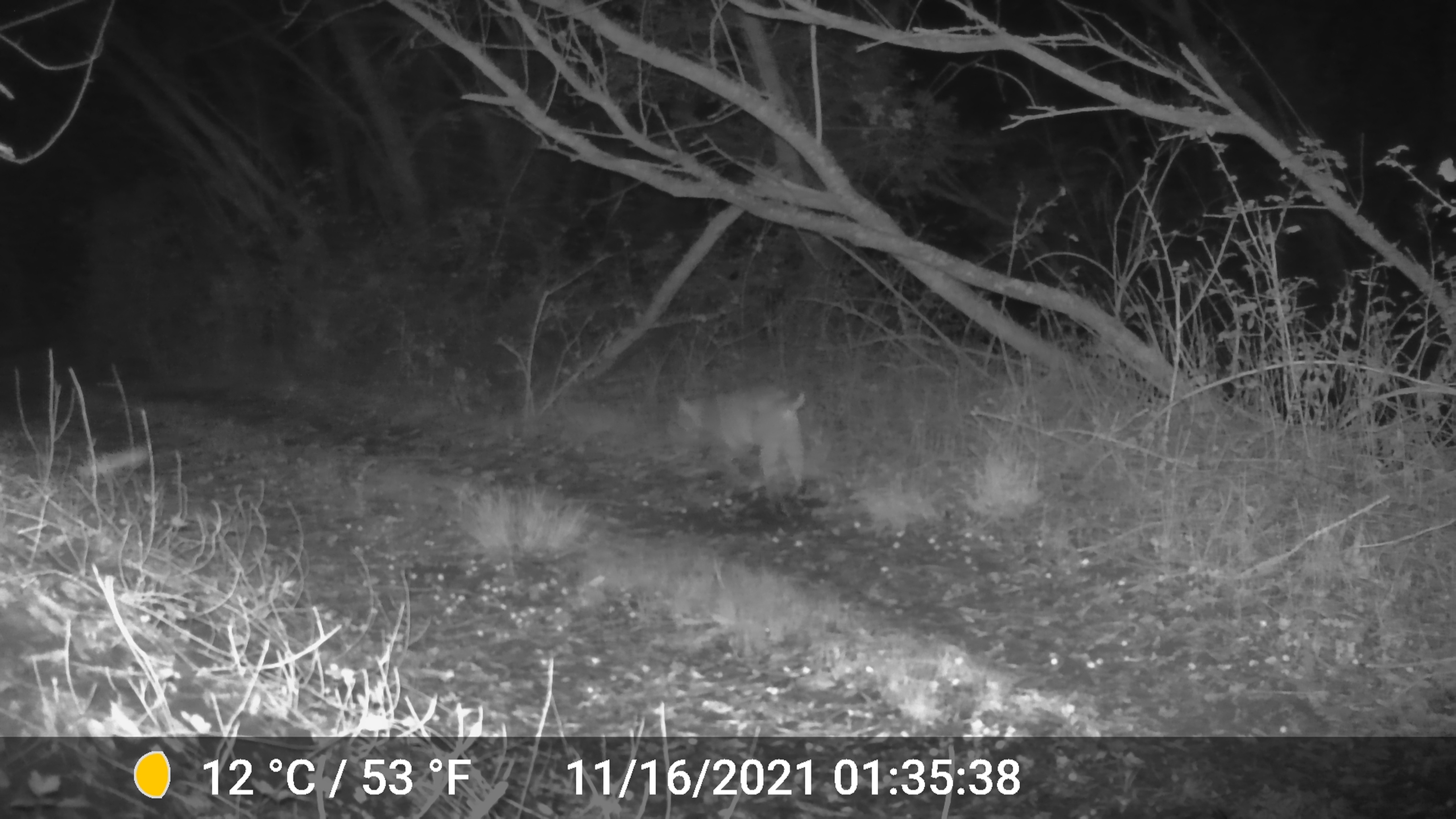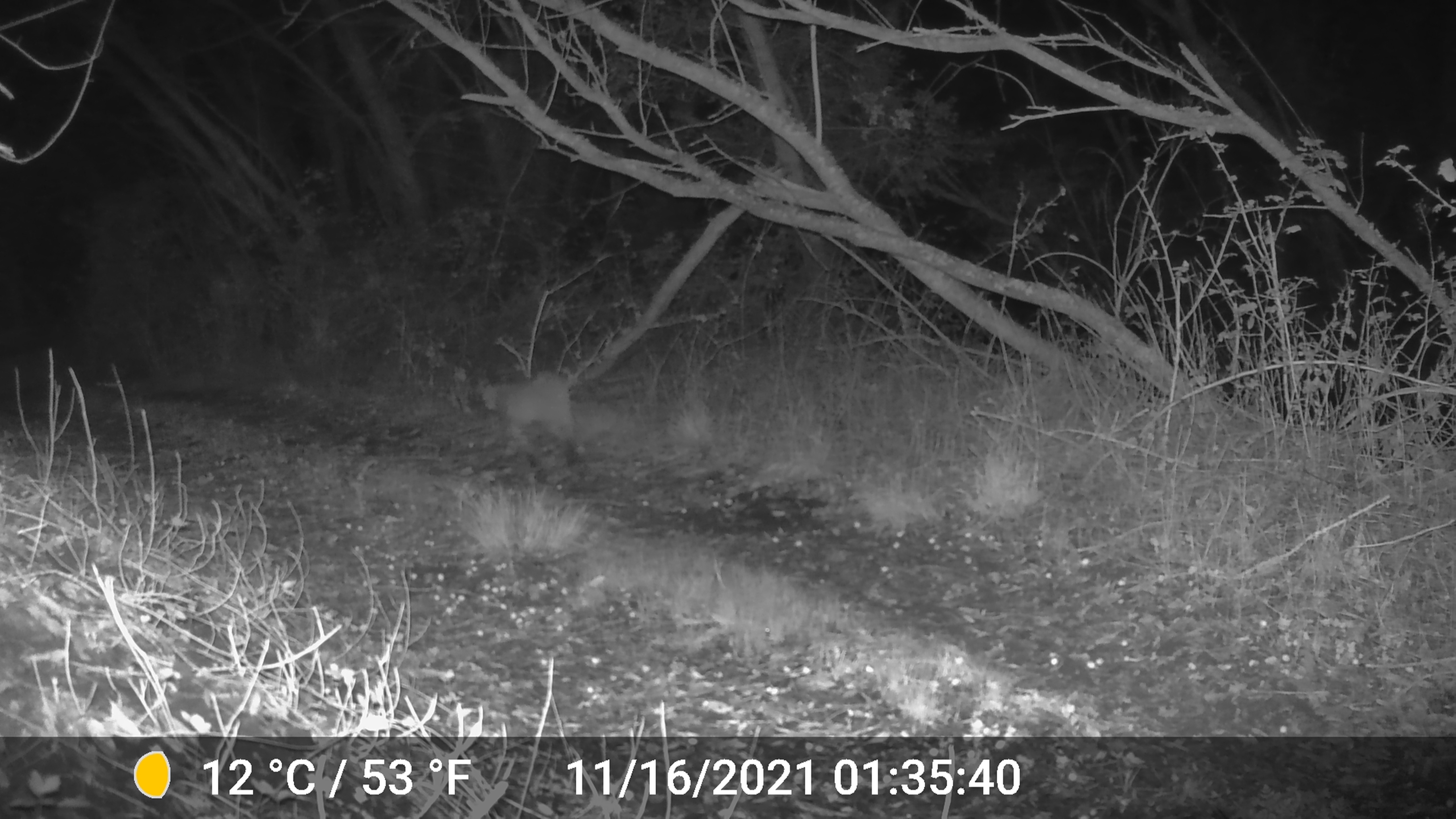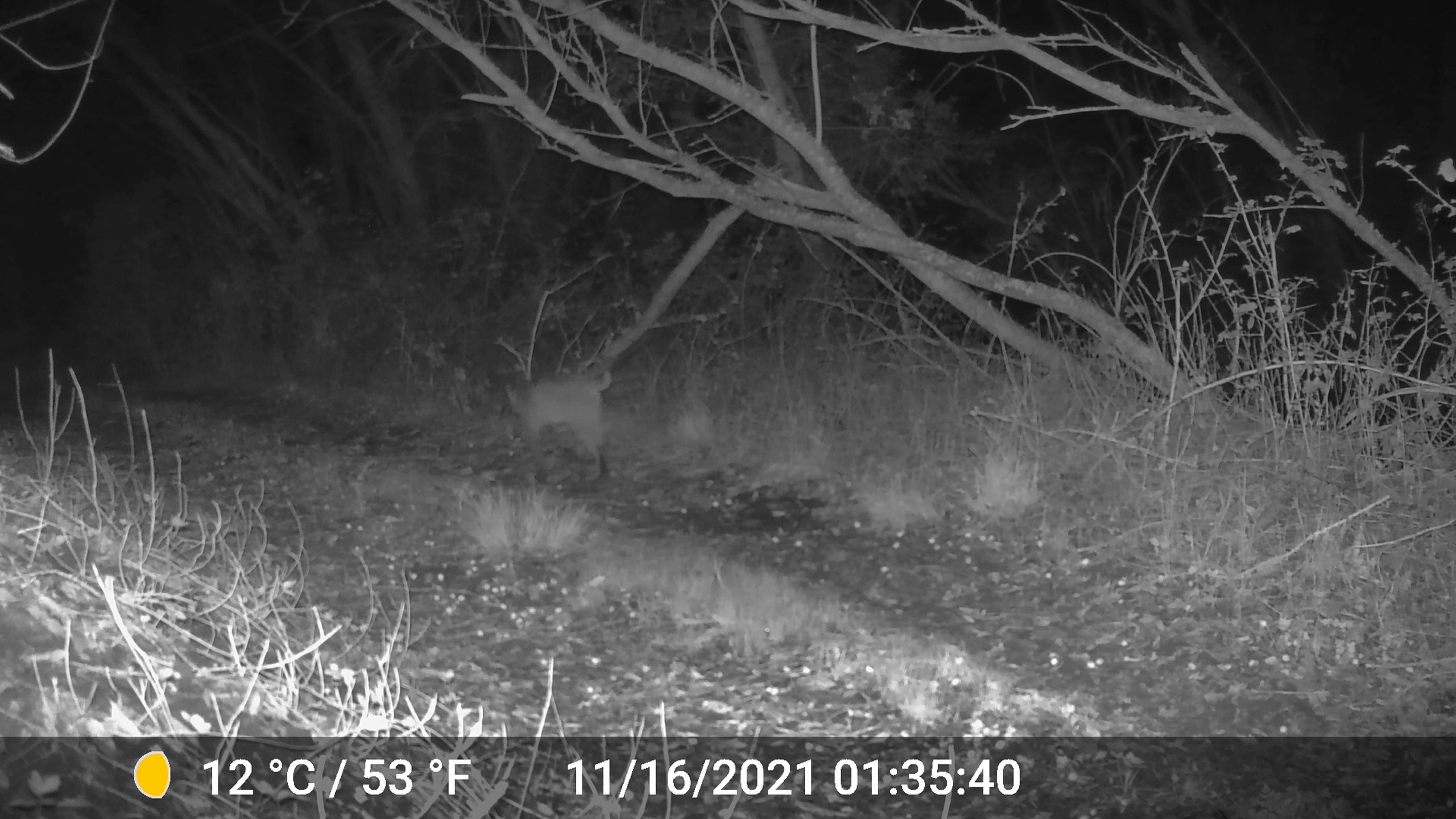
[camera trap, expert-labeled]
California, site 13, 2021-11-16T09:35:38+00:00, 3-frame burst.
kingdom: Animalia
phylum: Chordata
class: Mammalia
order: Carnivora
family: Felidae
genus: Lynx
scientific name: Lynx rufus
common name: bobcat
Bobcat (Lynx rufus).